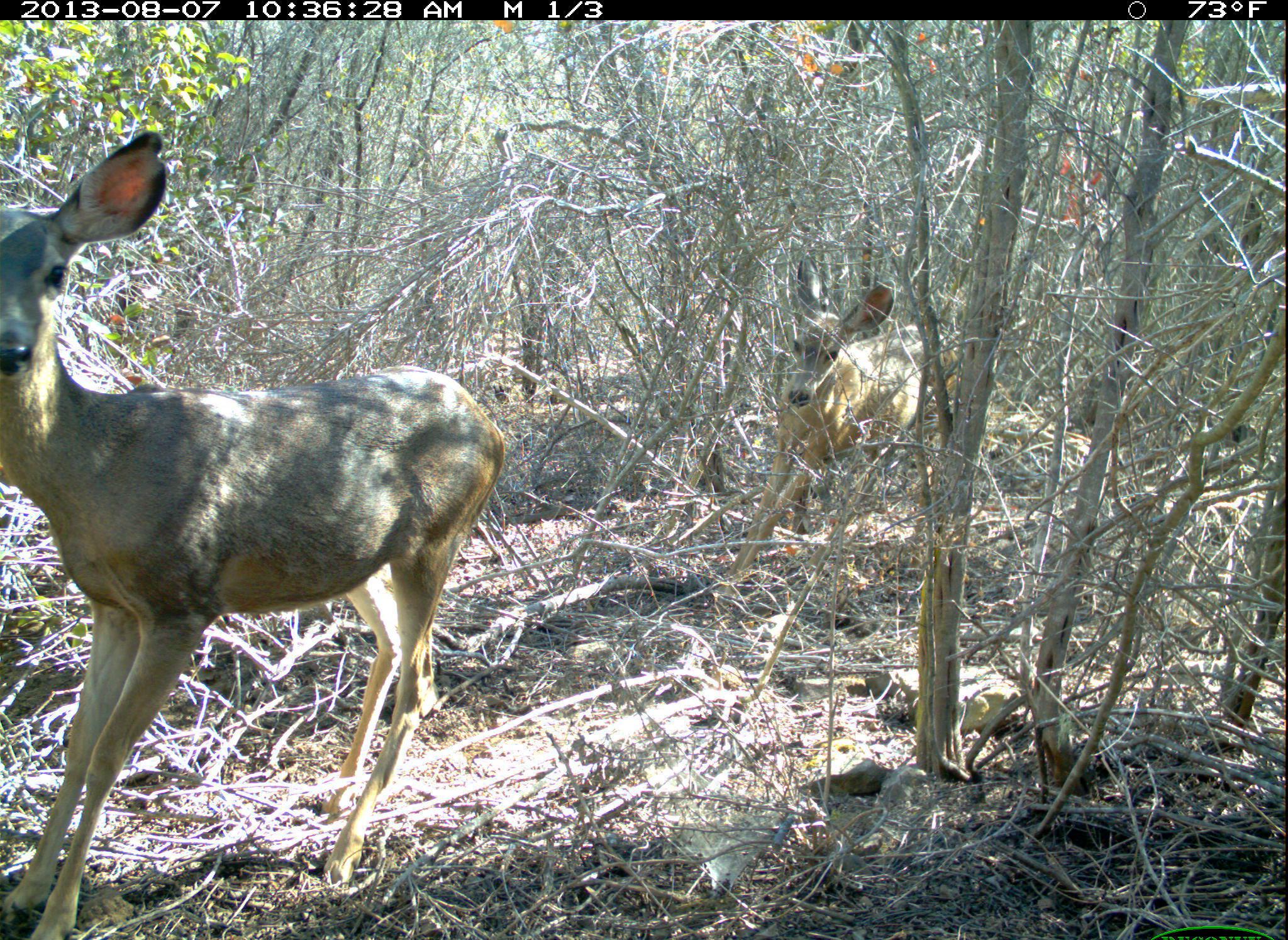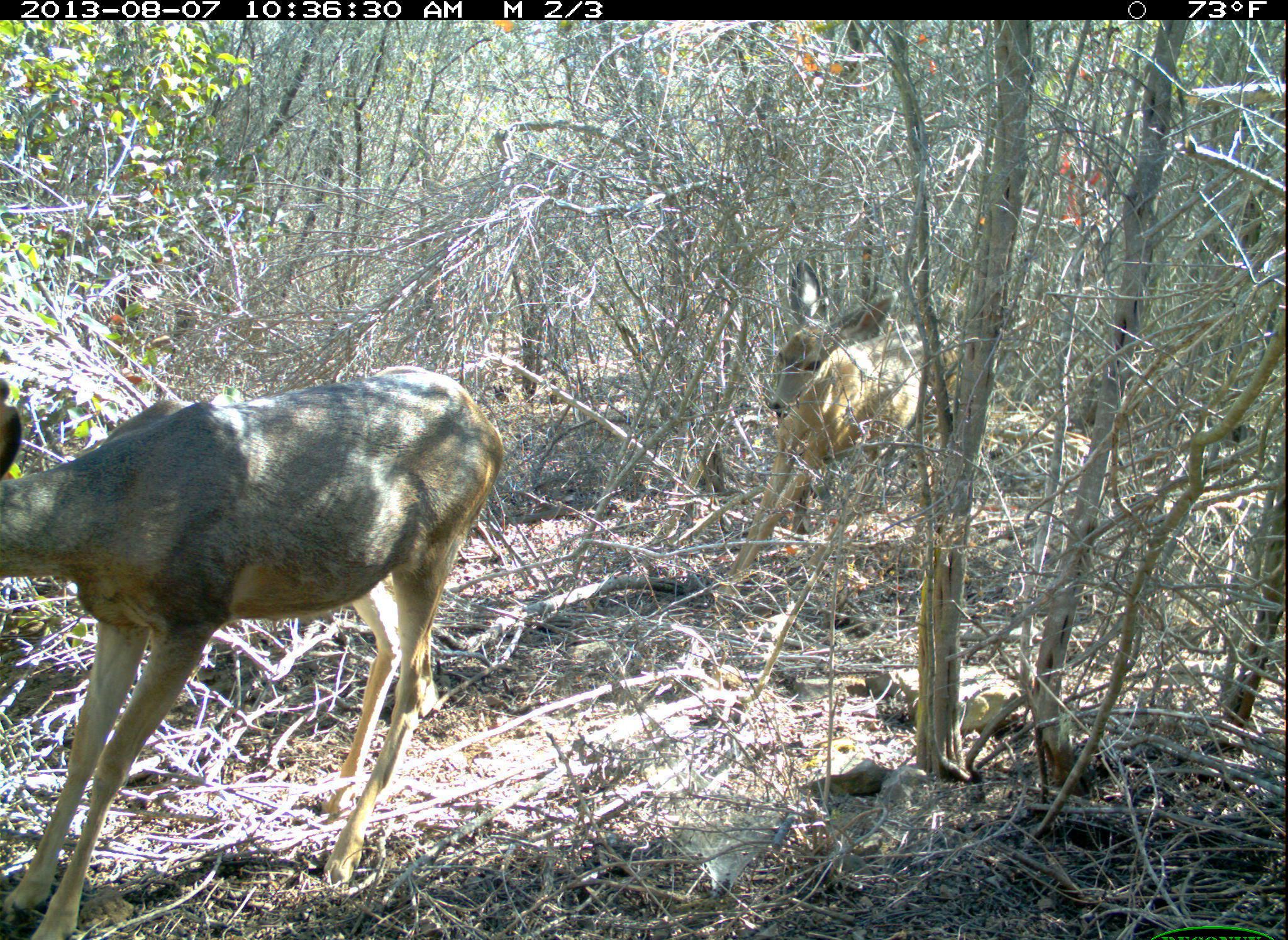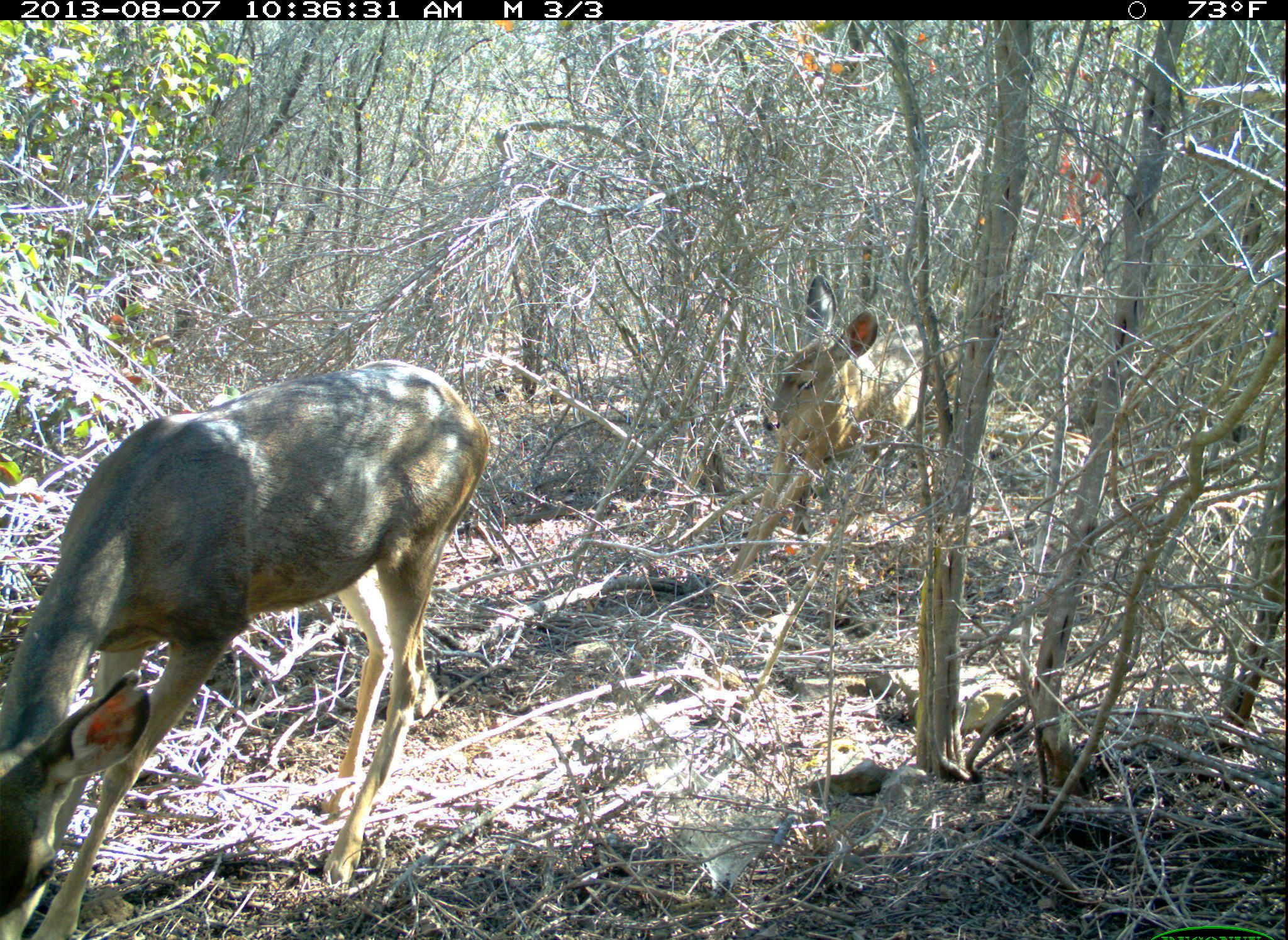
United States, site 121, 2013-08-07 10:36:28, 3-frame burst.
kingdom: Animalia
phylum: Chordata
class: Mammalia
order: Artiodactyla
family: Cervidae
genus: Odocoileus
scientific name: Odocoileus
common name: deer